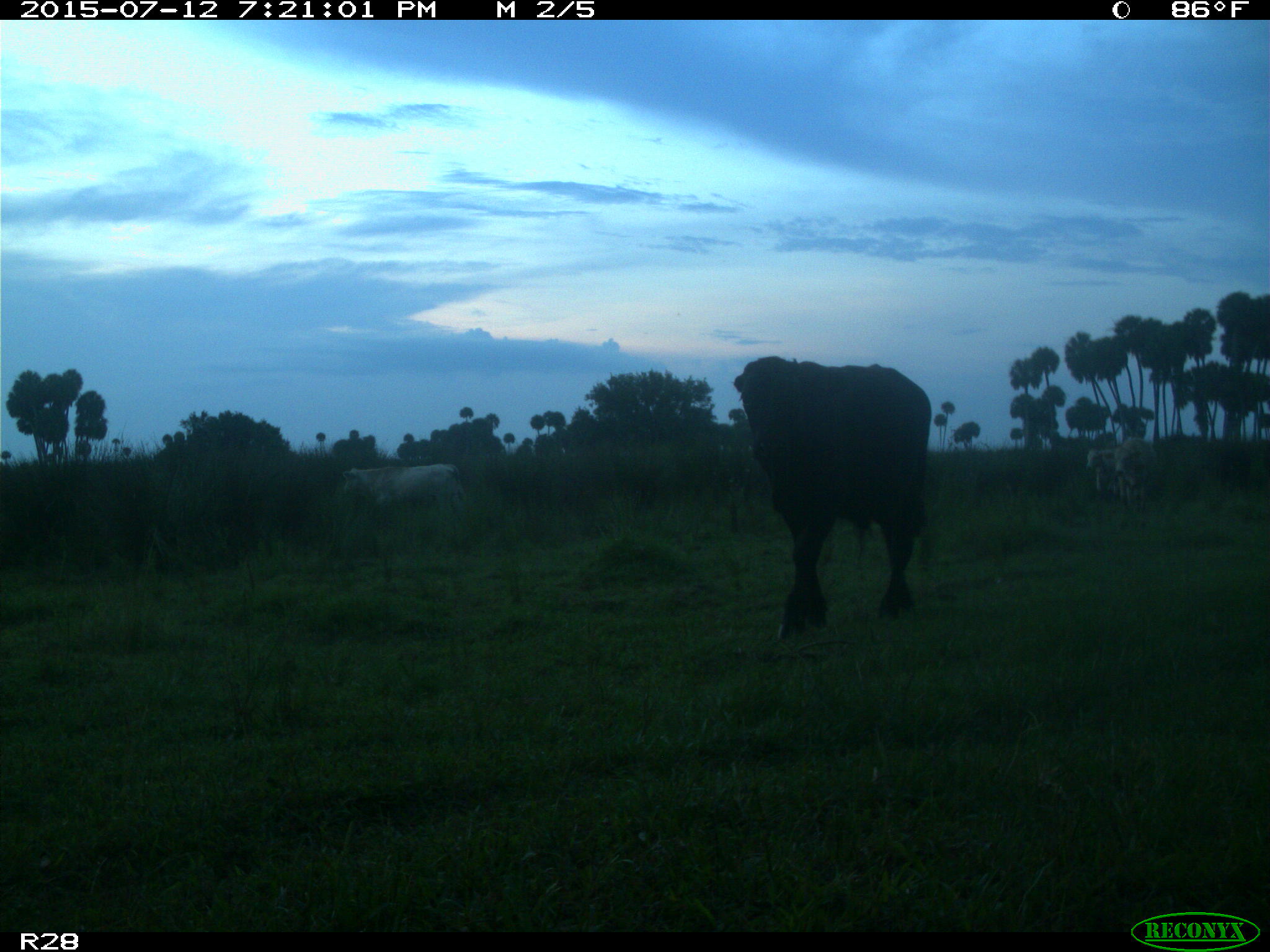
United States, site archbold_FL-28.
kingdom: Animalia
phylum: Chordata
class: Mammalia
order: Artiodactyla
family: Bovidae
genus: Bos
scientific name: Bos taurus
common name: domestic cow